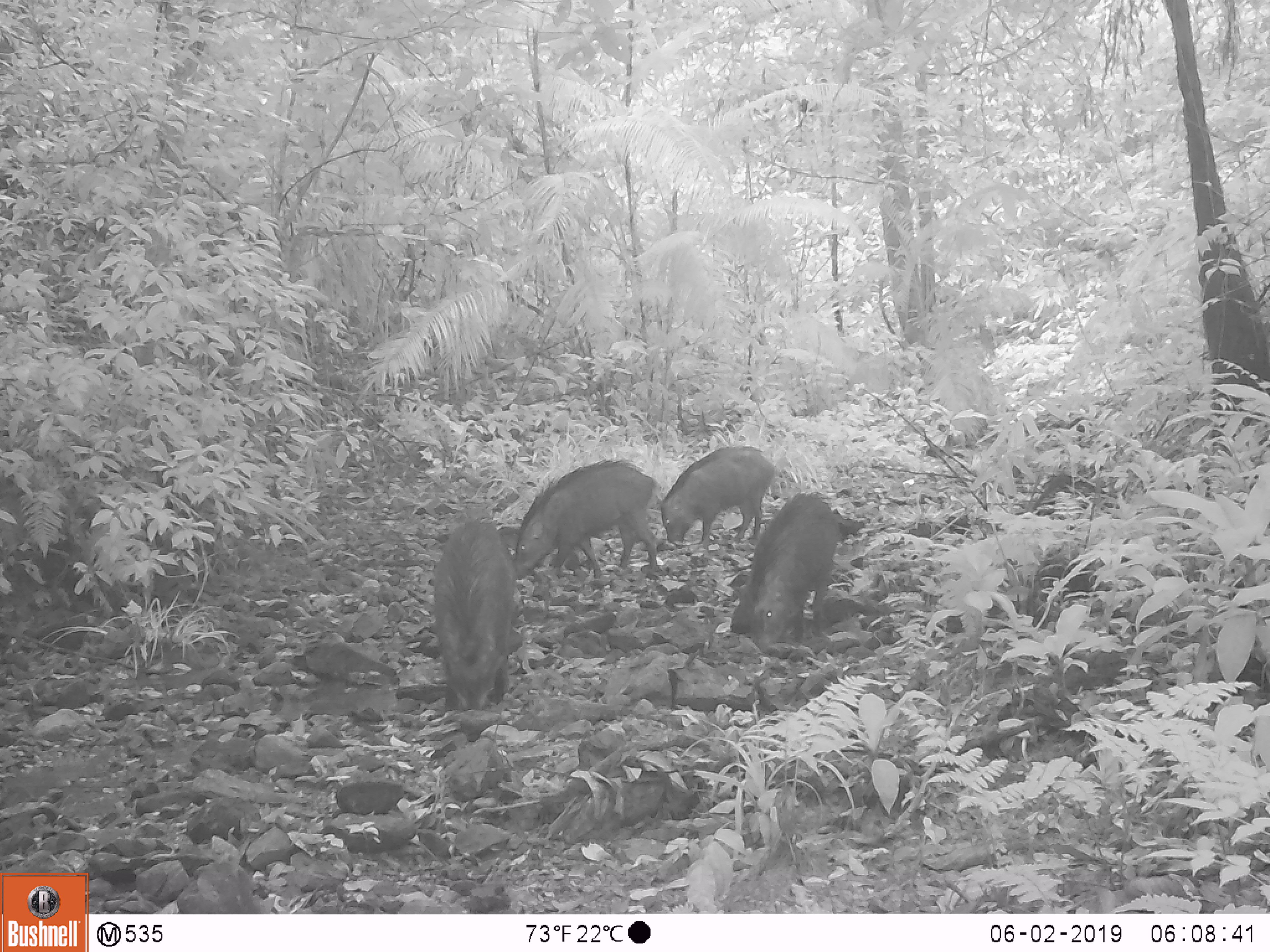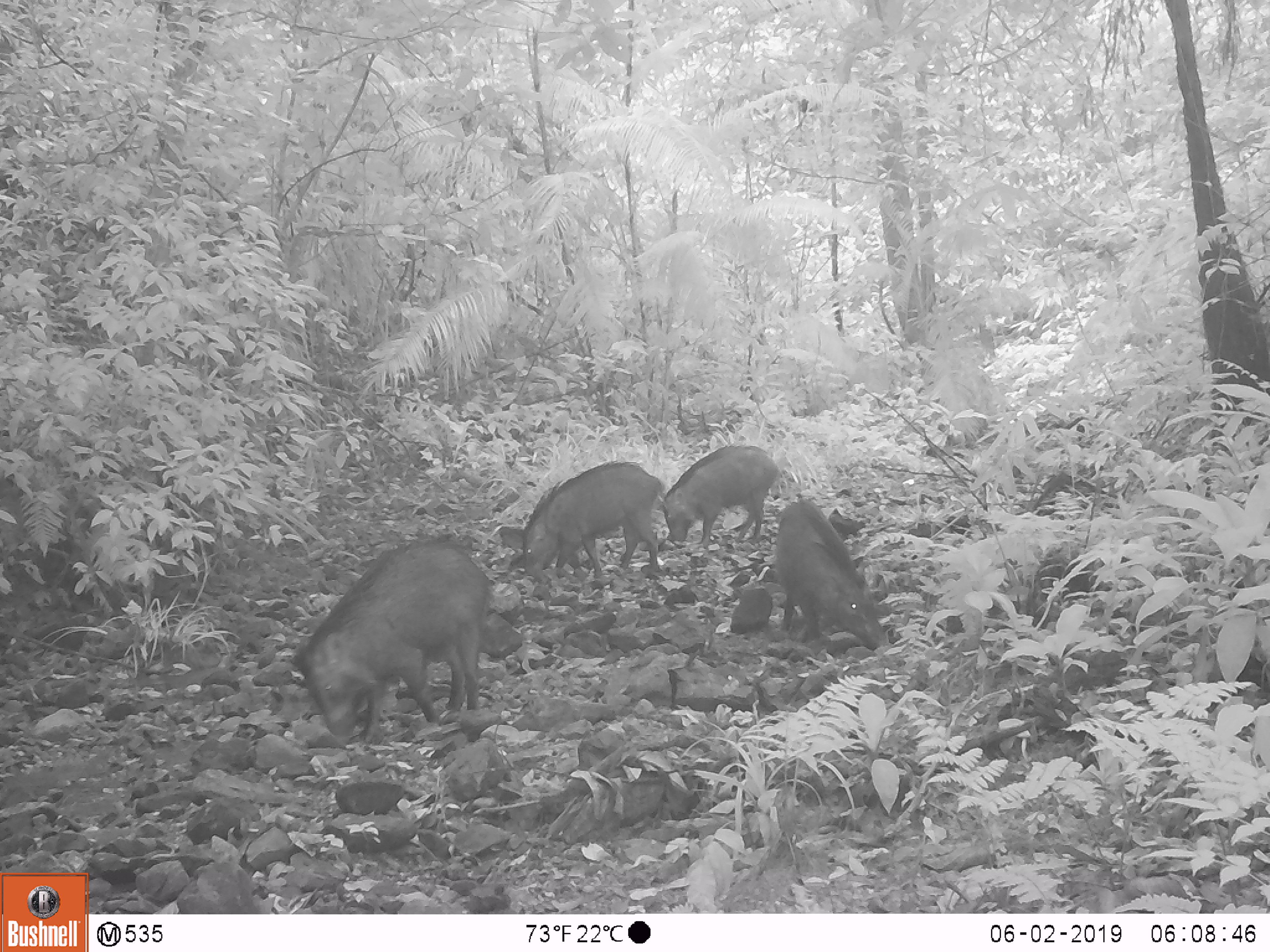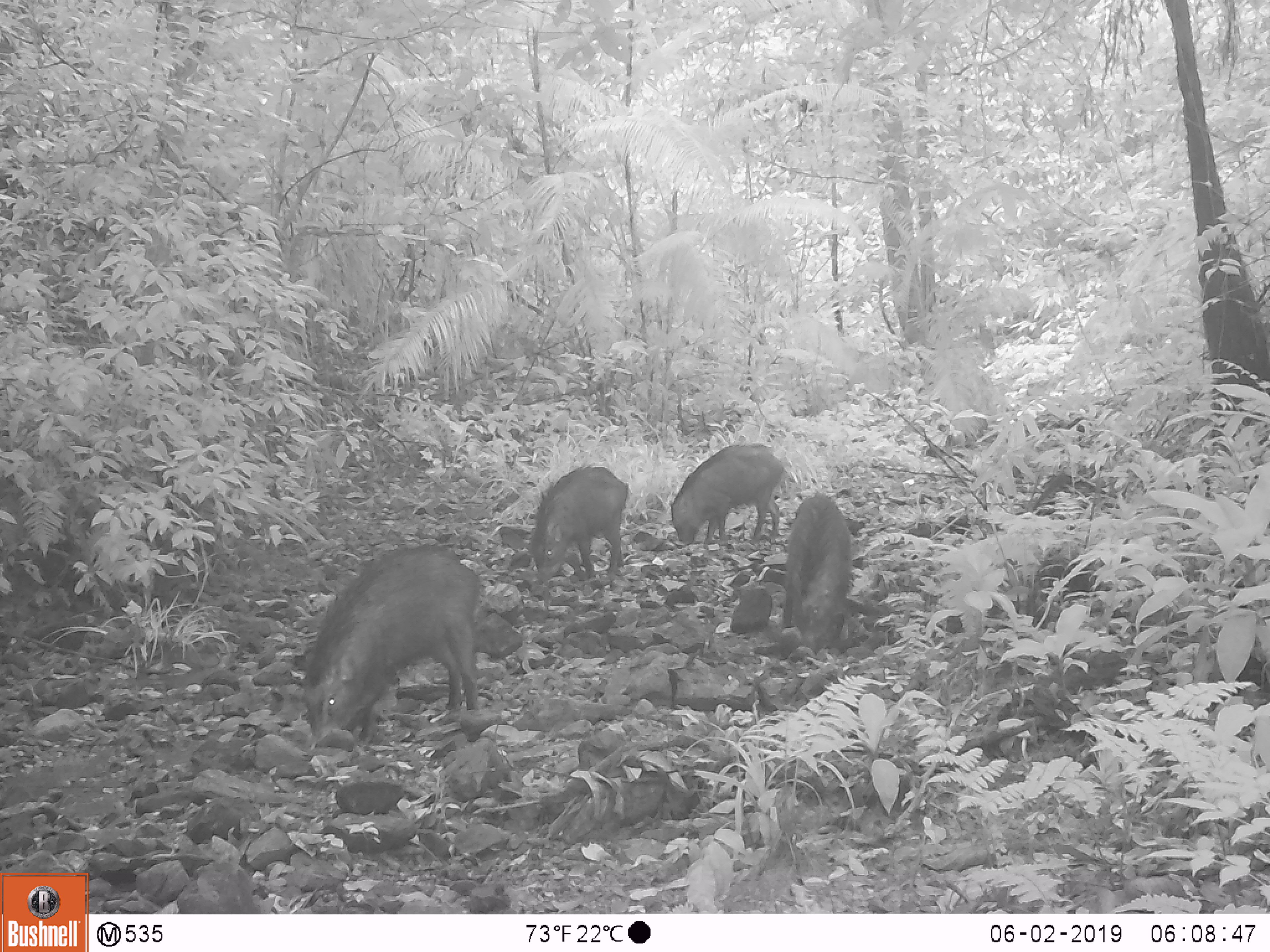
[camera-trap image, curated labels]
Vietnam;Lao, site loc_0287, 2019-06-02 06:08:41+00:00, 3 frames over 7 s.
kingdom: Animalia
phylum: Chordata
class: Mammalia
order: Artiodactyla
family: Suidae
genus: Sus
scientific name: Sus scrofa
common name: eurasian wild pig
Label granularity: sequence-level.